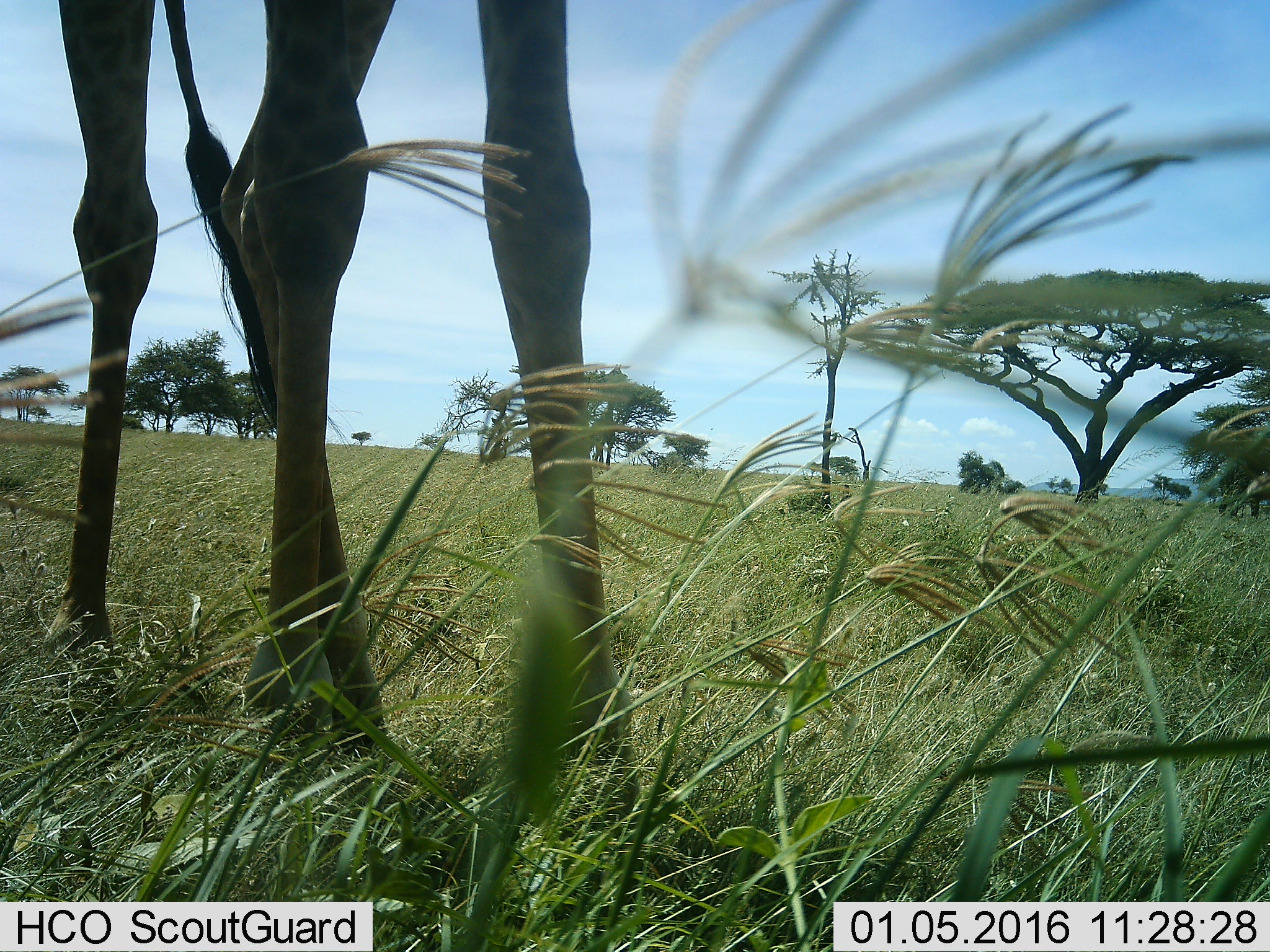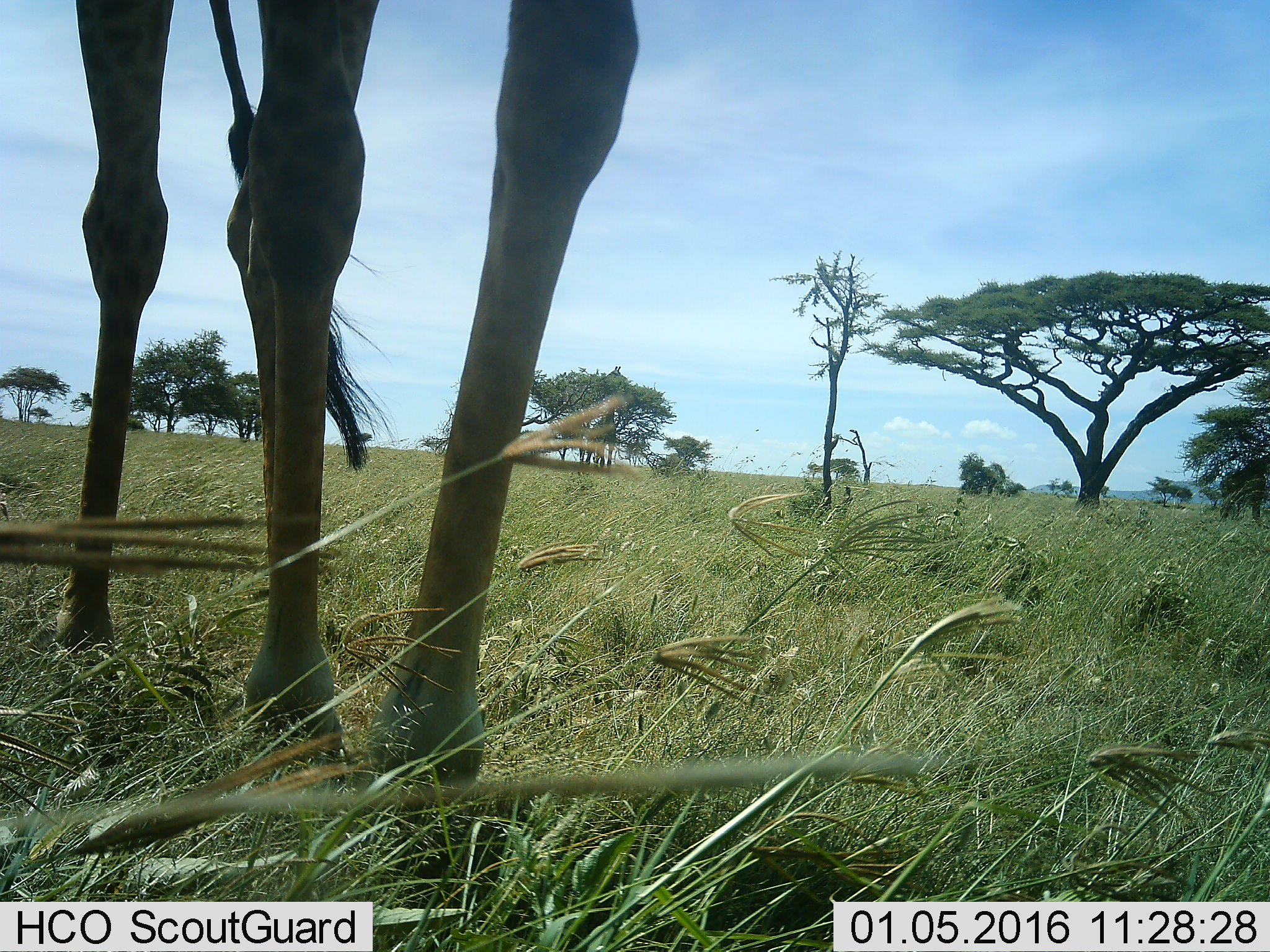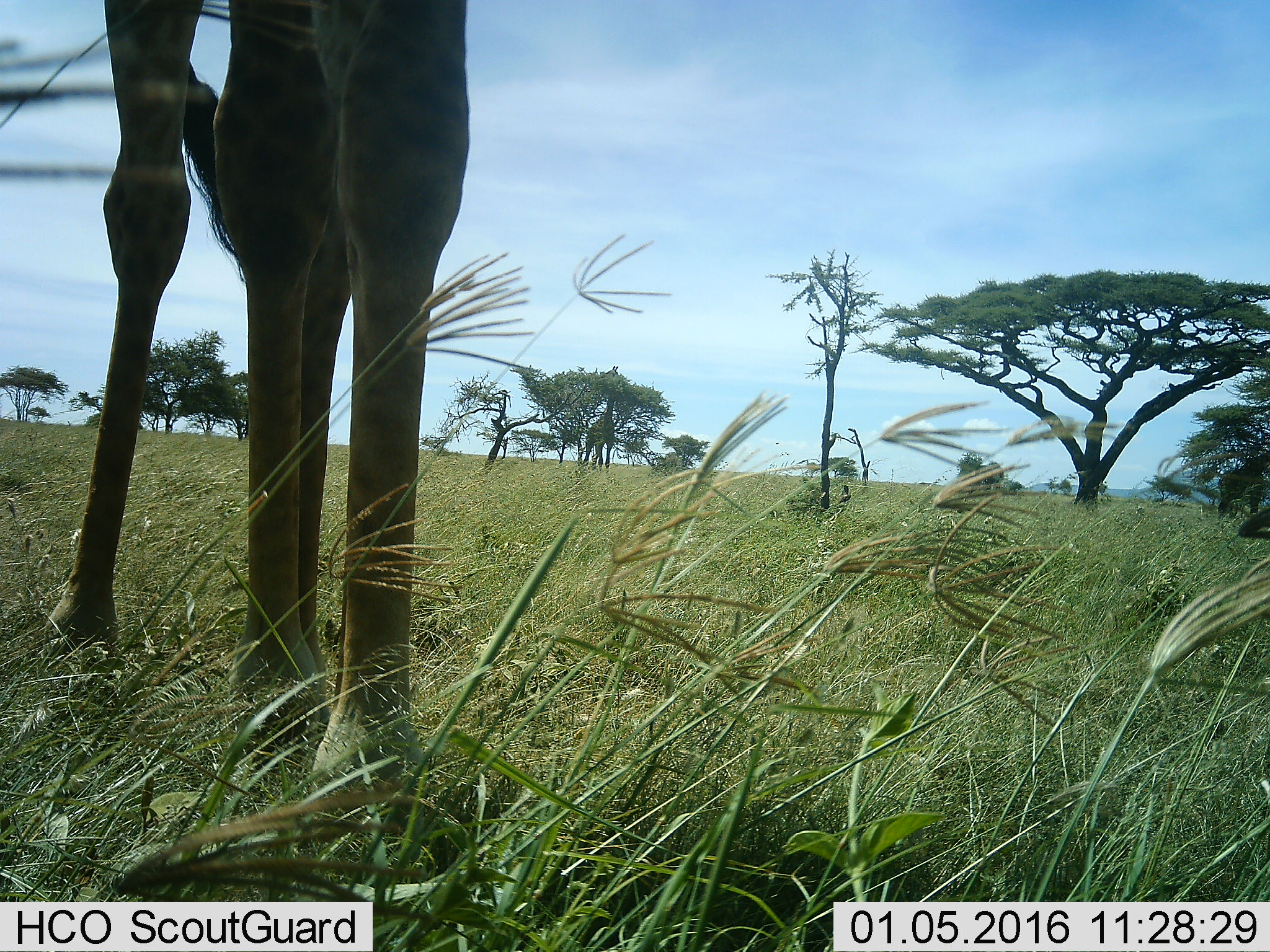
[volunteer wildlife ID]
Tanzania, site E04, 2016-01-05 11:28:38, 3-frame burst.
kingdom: Animalia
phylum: Chordata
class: Mammalia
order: Artiodactyla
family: Giraffidae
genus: Giraffa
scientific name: Giraffa camelopardalis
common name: giraffe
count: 1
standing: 60%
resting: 0%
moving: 40%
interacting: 0%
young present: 0%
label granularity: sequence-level